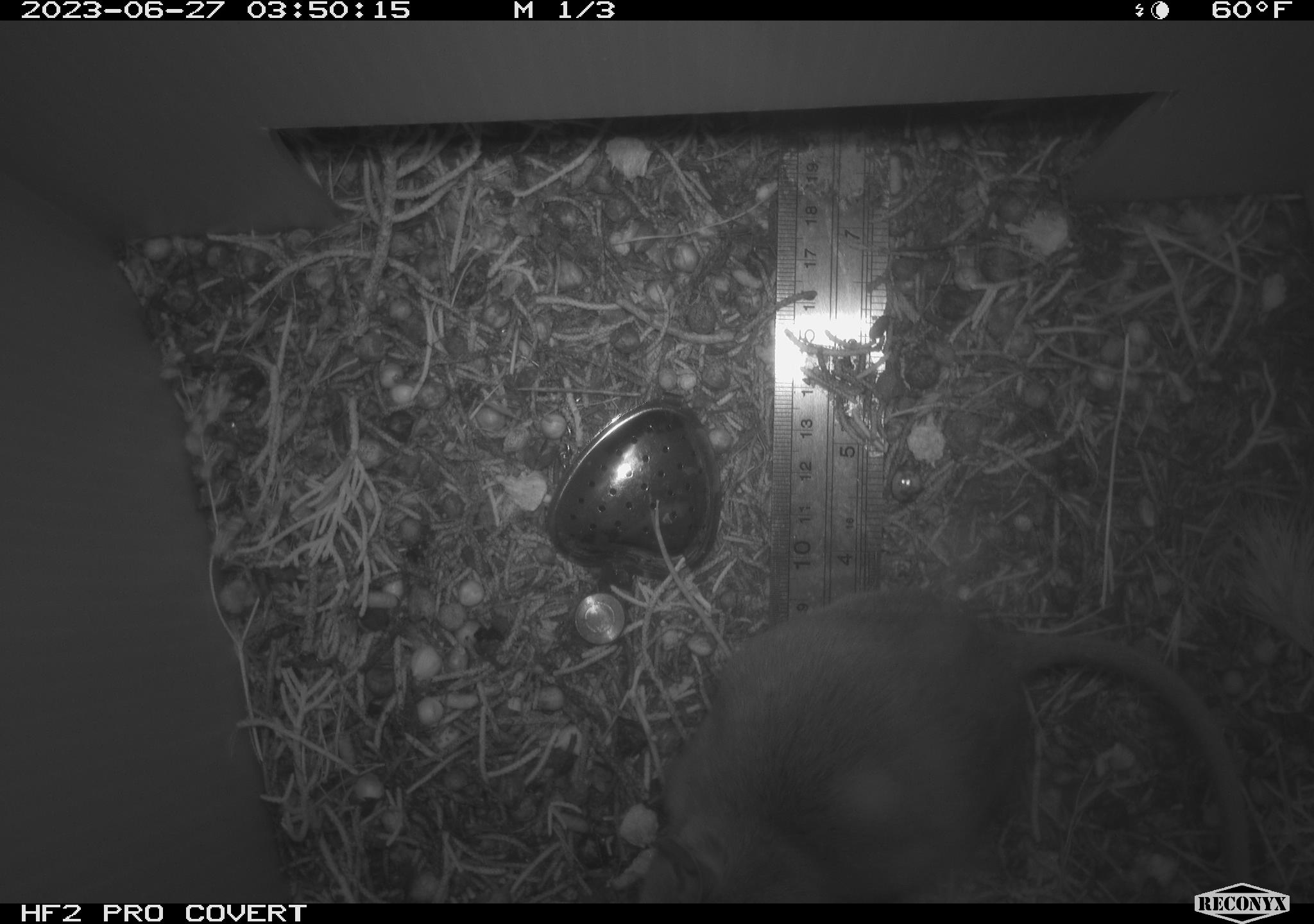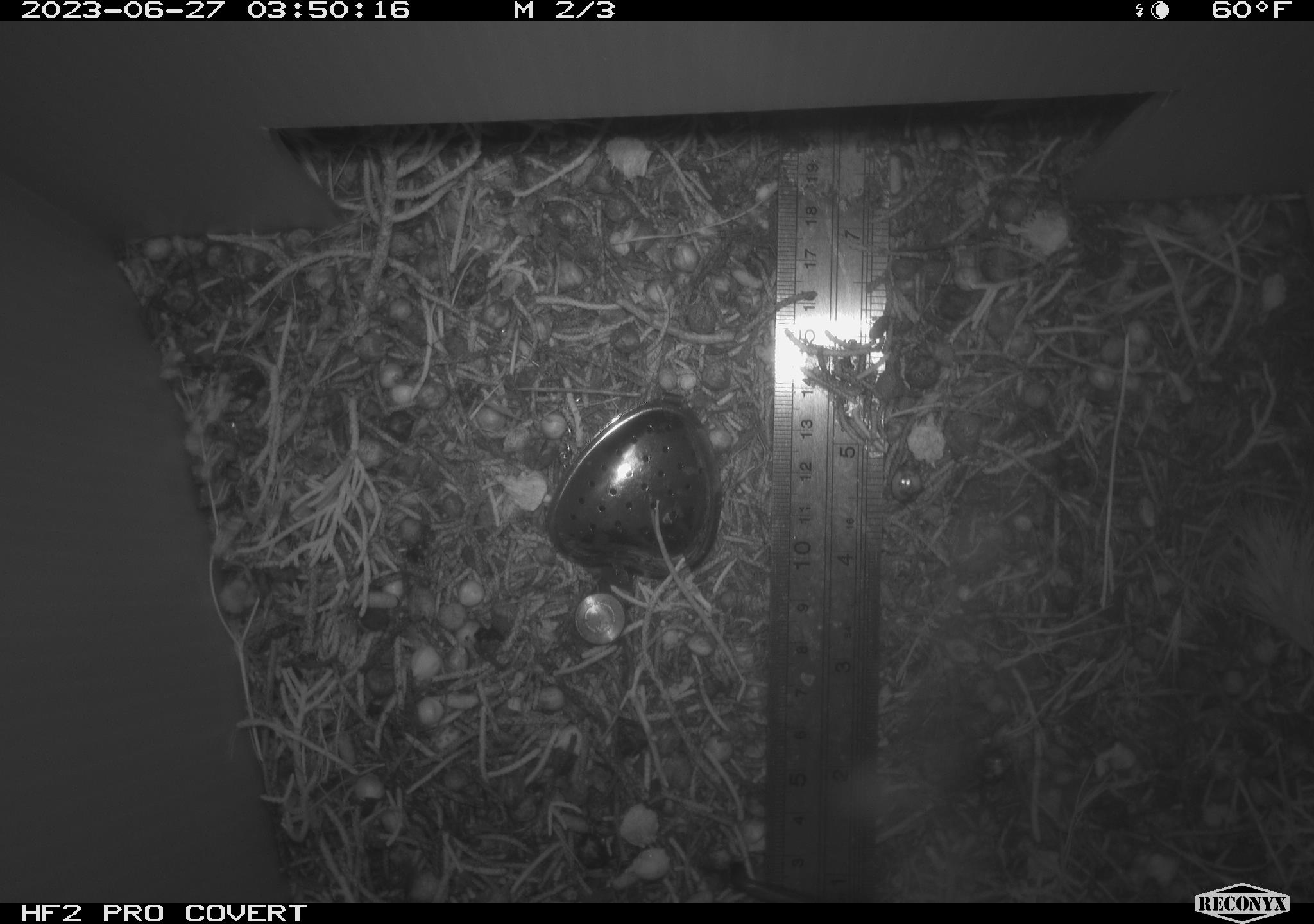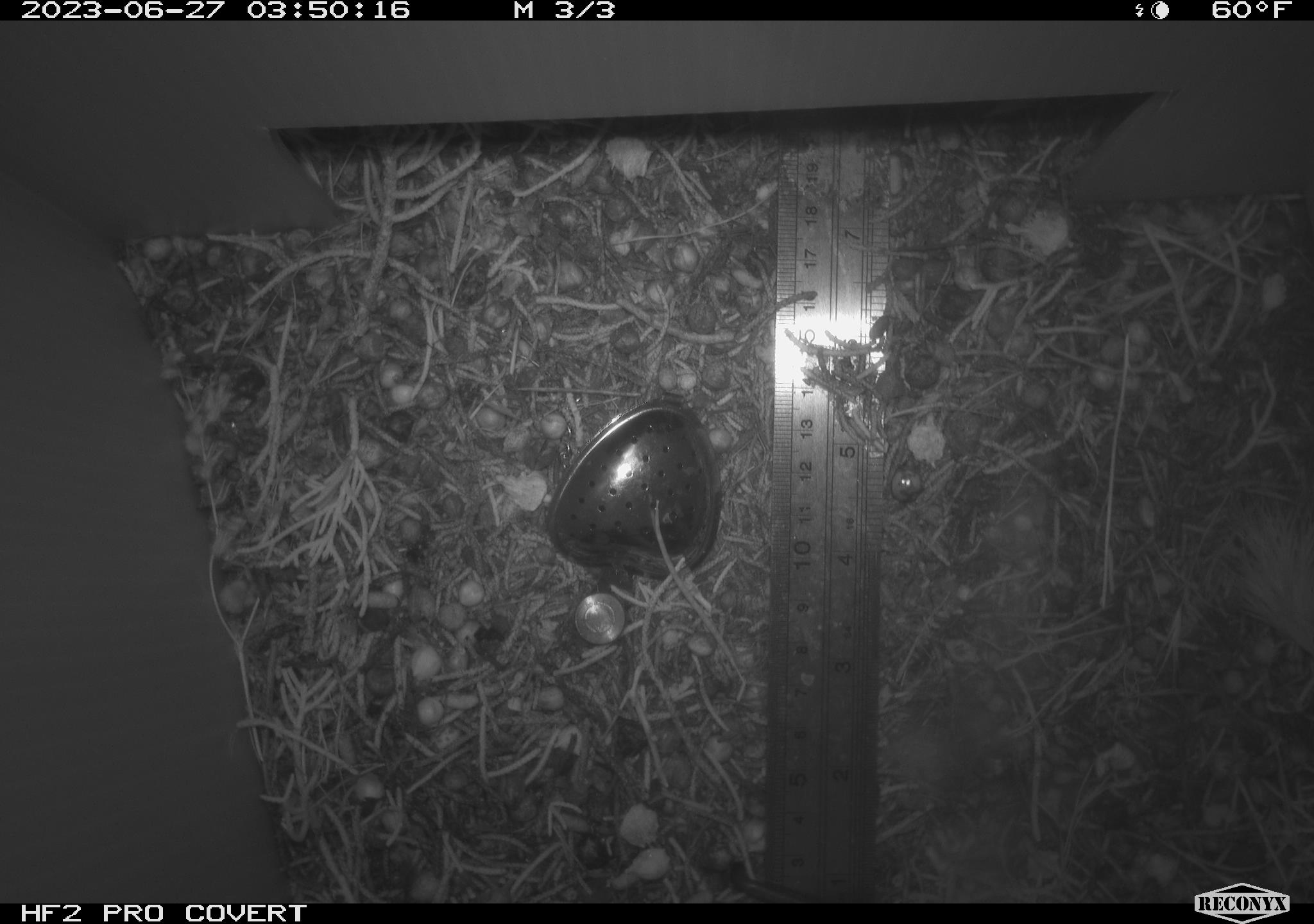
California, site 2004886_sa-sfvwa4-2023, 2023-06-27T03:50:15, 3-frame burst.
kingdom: Animalia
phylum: Chordata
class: Mammalia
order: Rodentia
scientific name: Rodentia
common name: rodent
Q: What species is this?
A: Rodent (Rodentia).